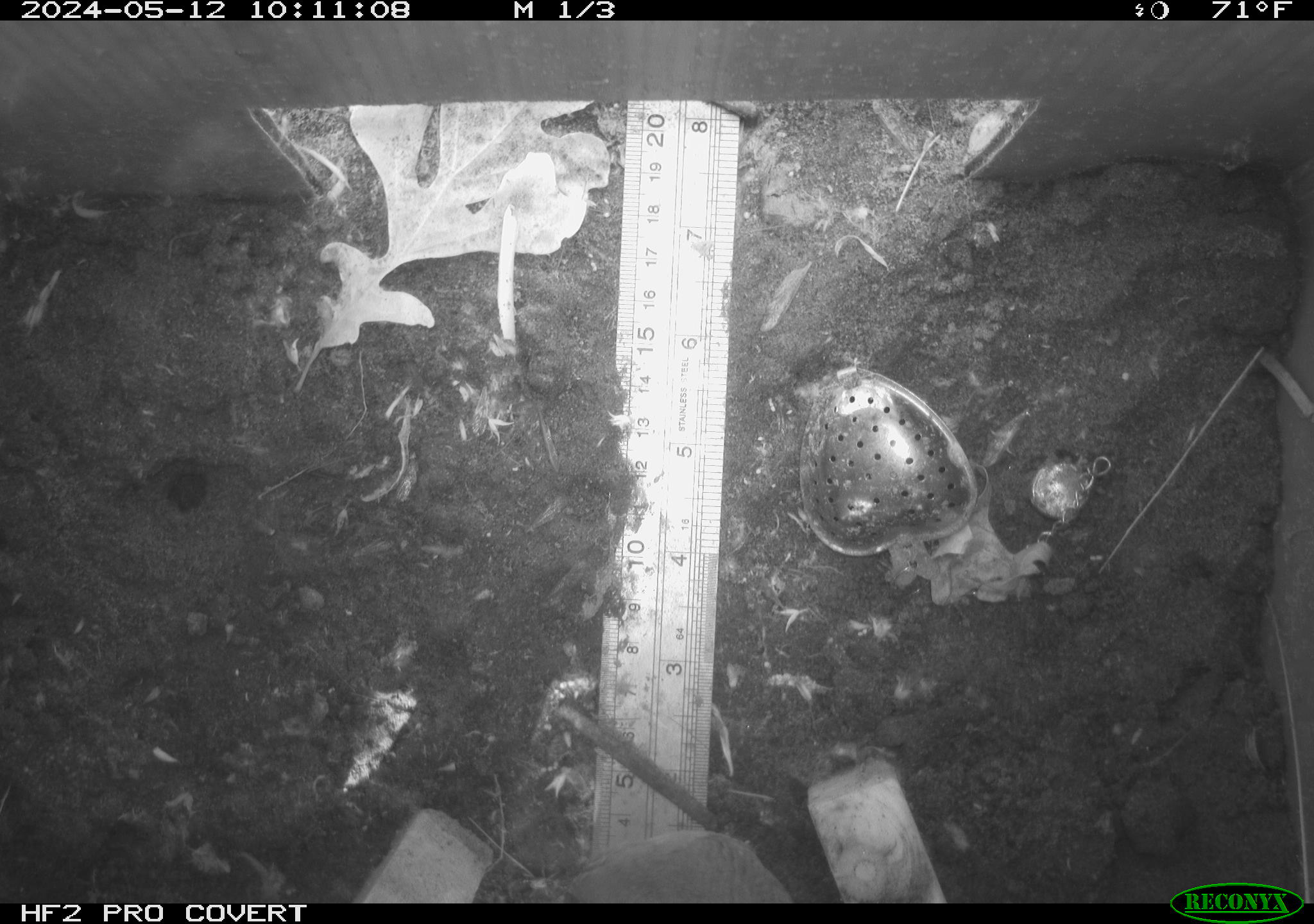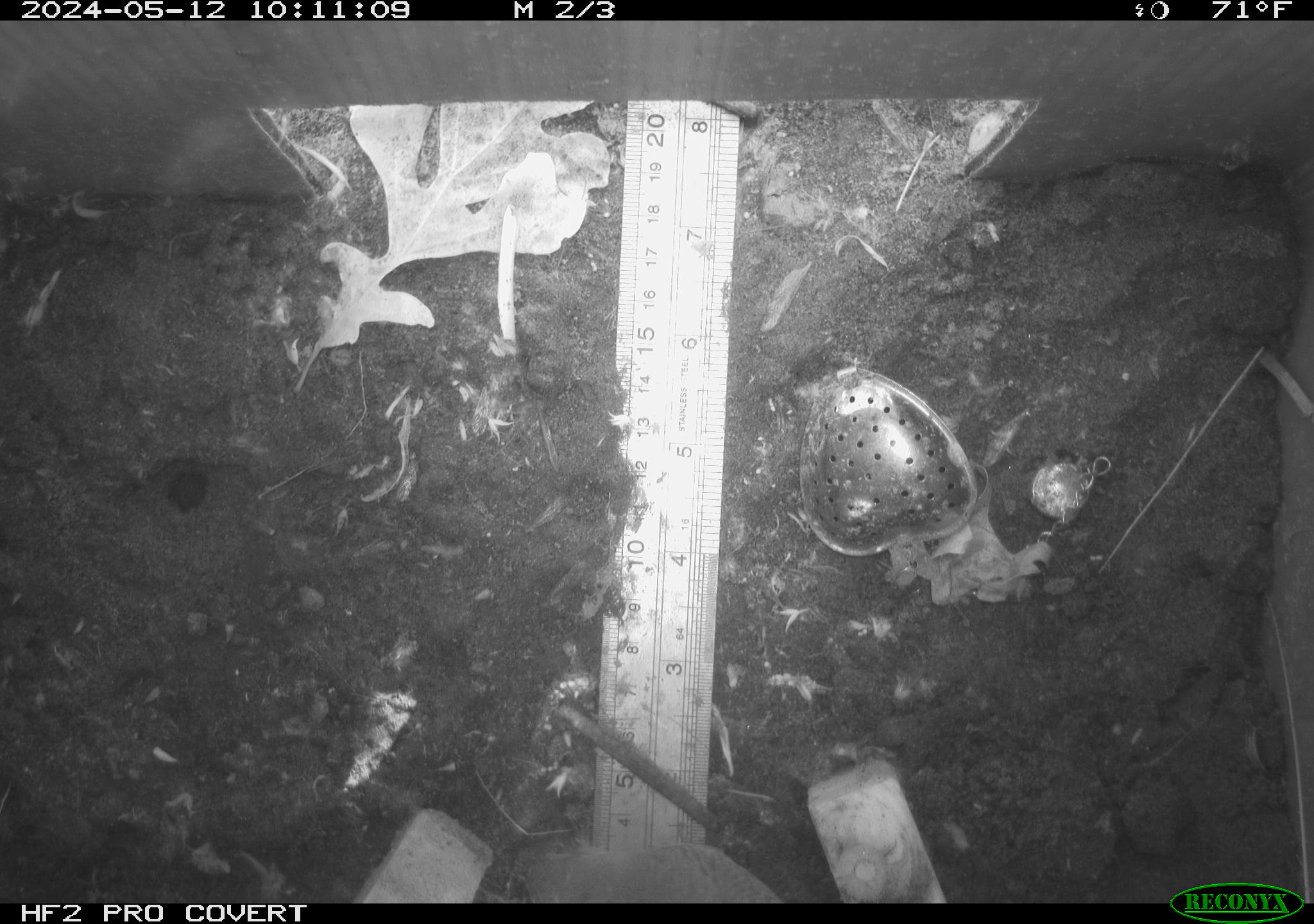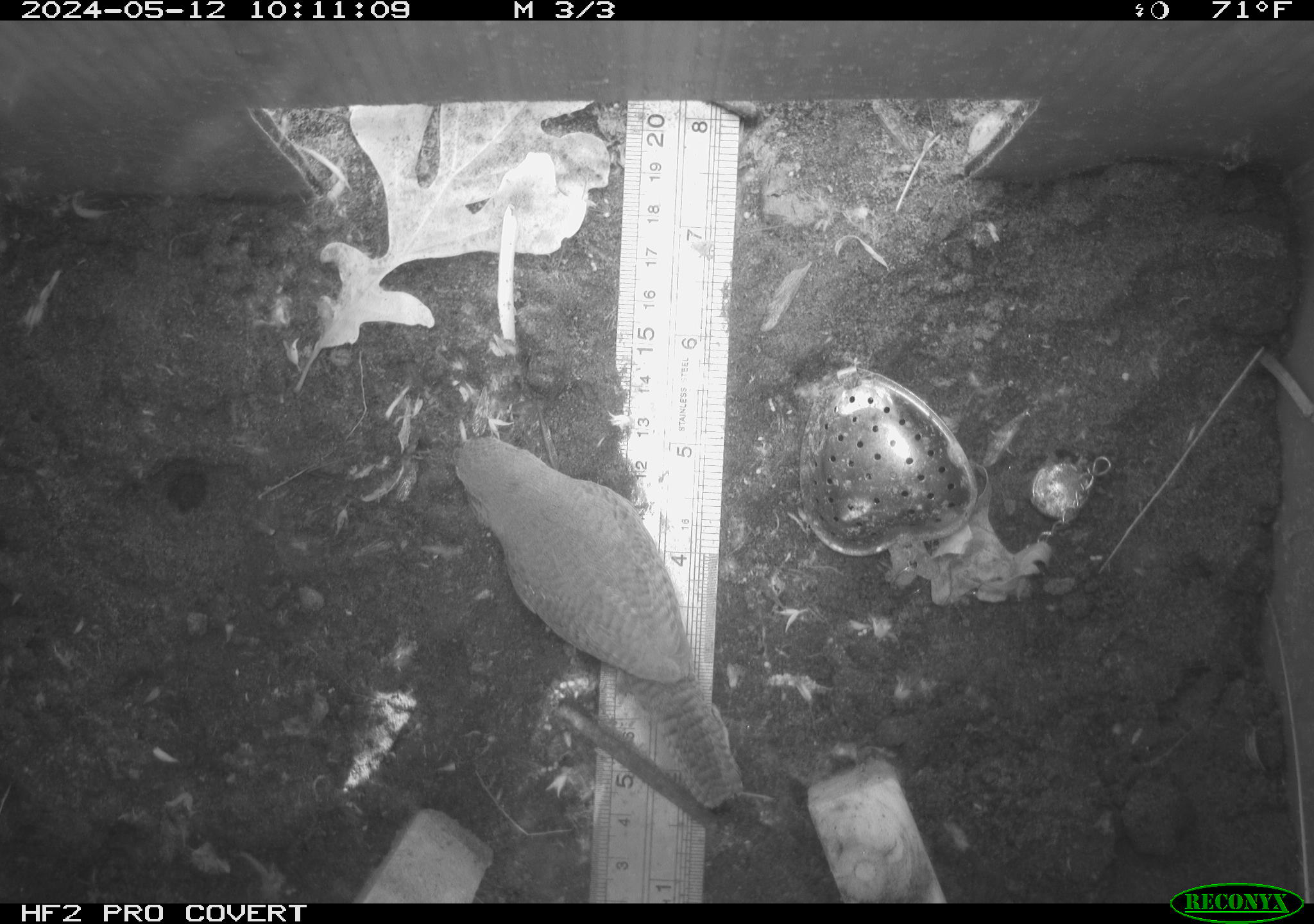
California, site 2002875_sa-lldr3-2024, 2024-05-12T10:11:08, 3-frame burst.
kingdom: Animalia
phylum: Chordata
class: Aves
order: Passeriformes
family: Troglodytidae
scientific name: Troglodytidae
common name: wren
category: troglodytidae family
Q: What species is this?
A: Troglodytidae family (wren) (Troglodytidae).